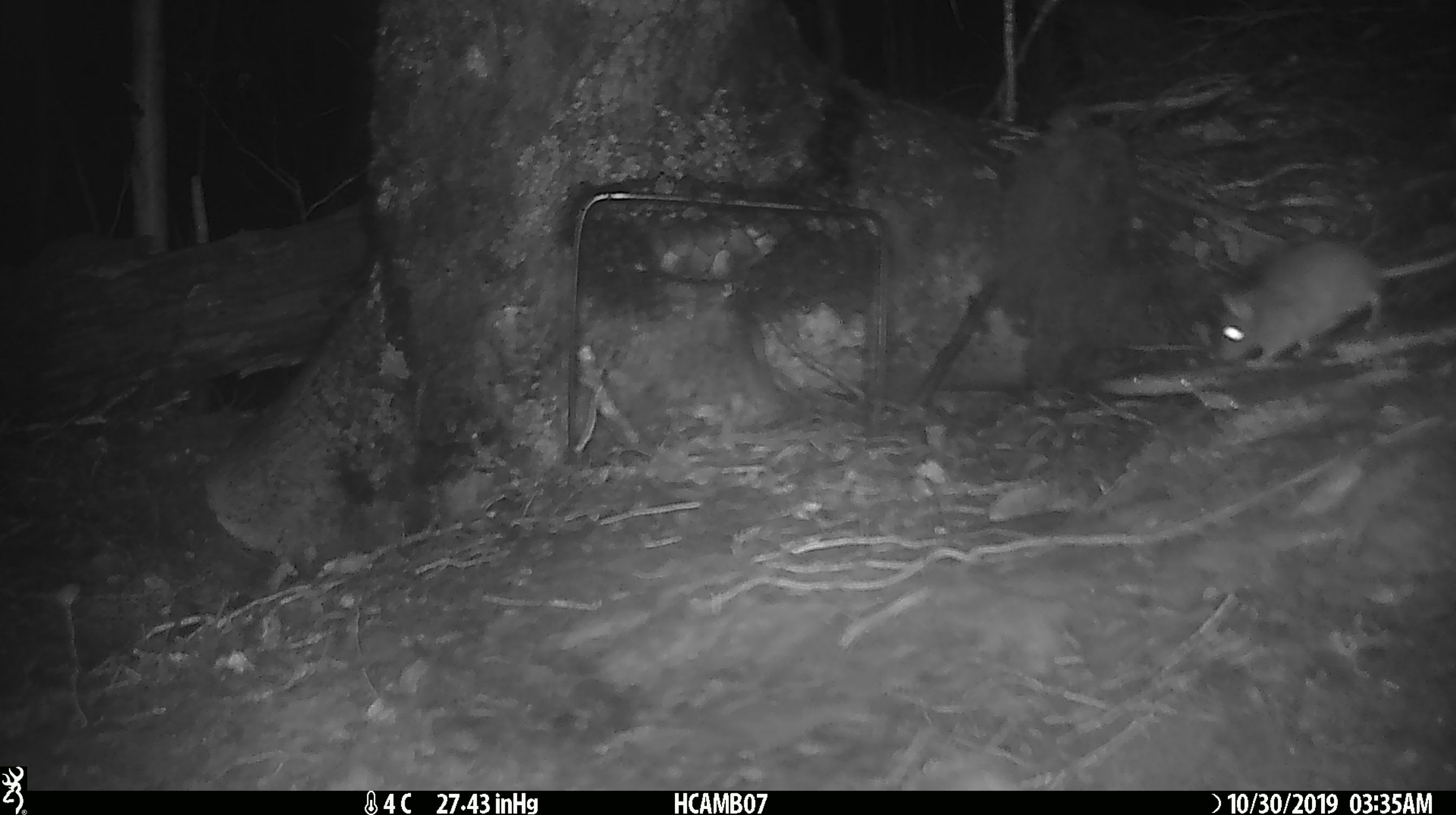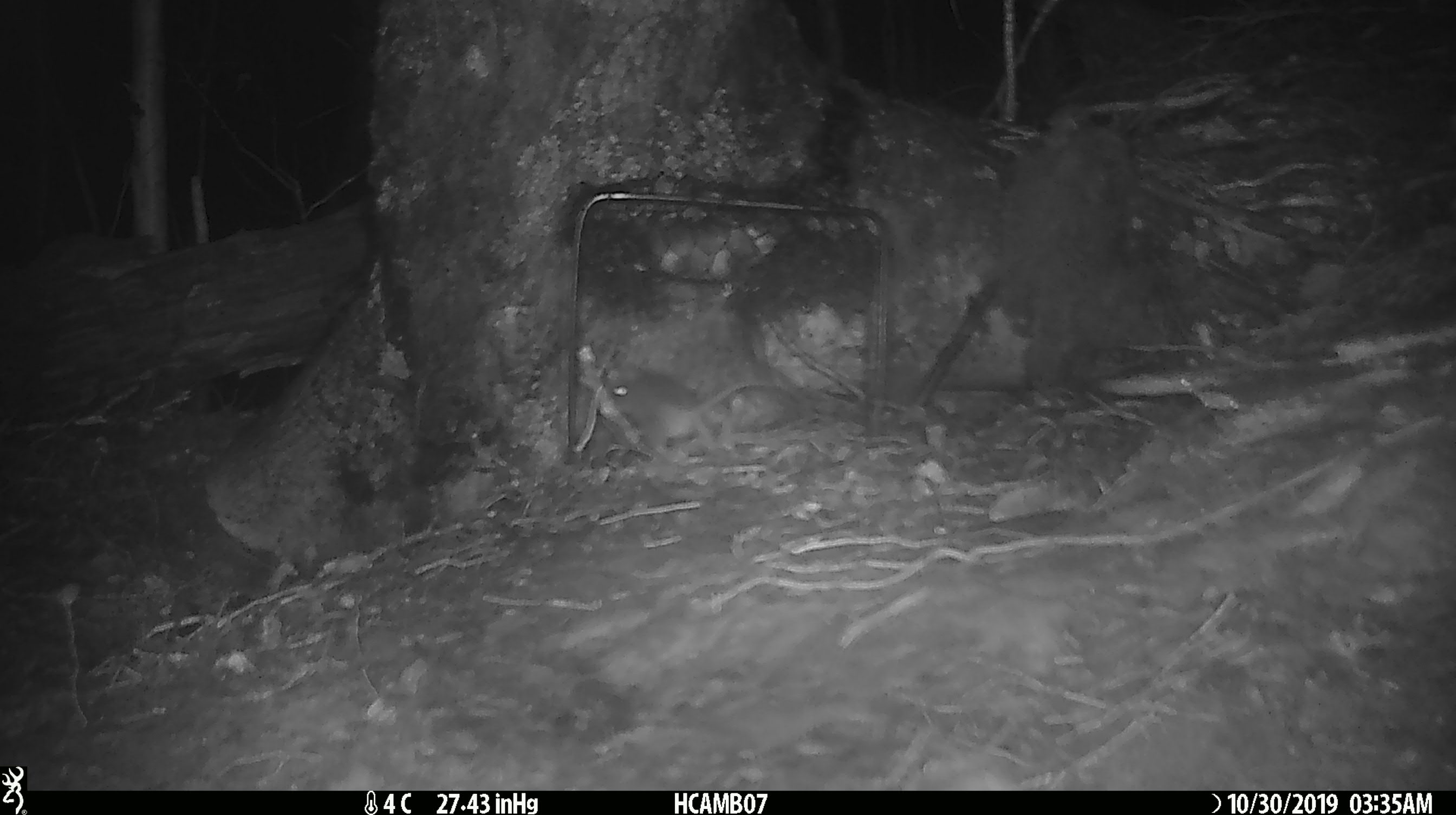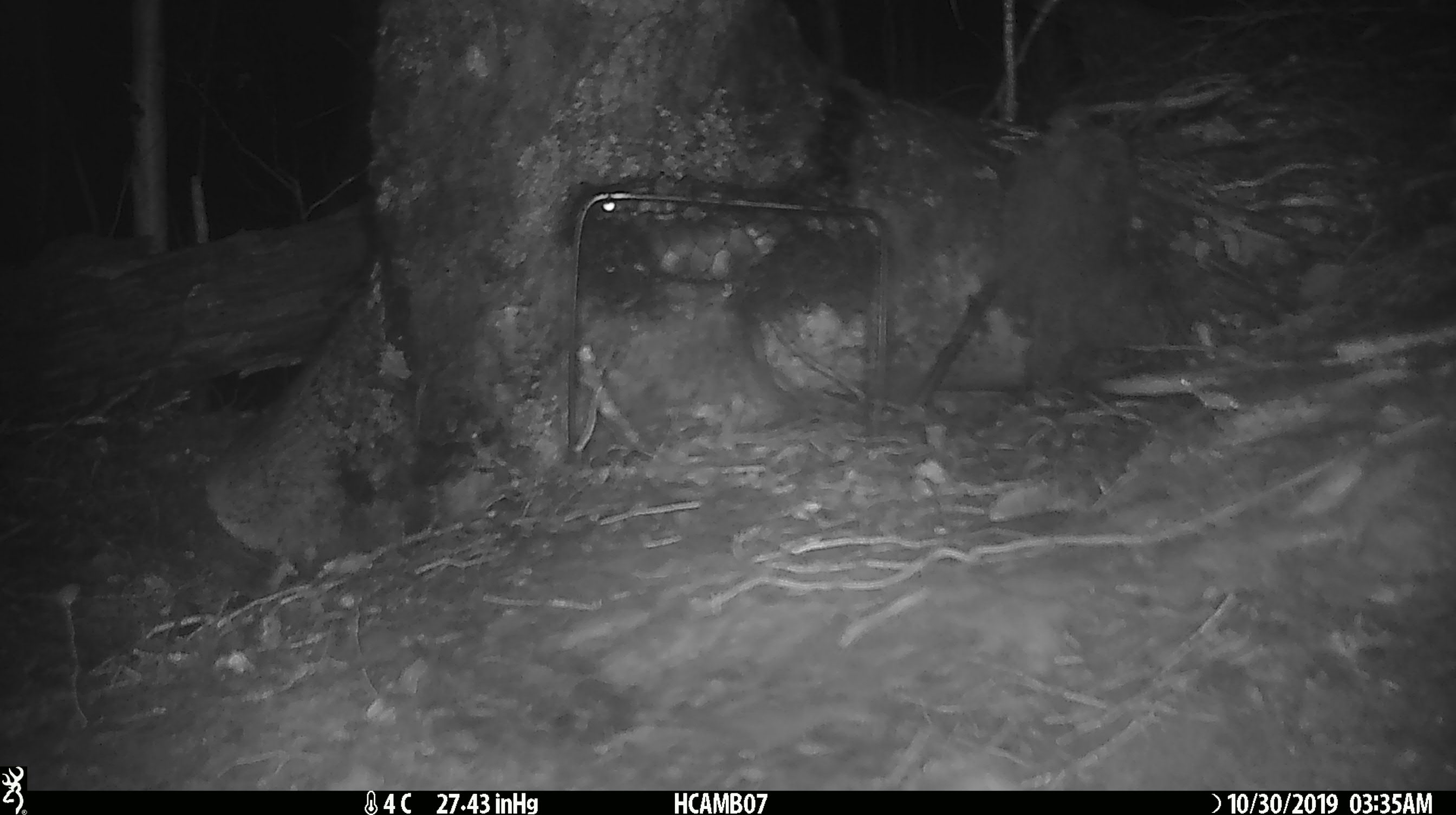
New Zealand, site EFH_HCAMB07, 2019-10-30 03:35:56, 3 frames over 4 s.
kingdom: Animalia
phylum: Chordata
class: Mammalia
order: Rodentia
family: Muridae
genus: Mus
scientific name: Mus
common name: mouse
Mouse (Mus).